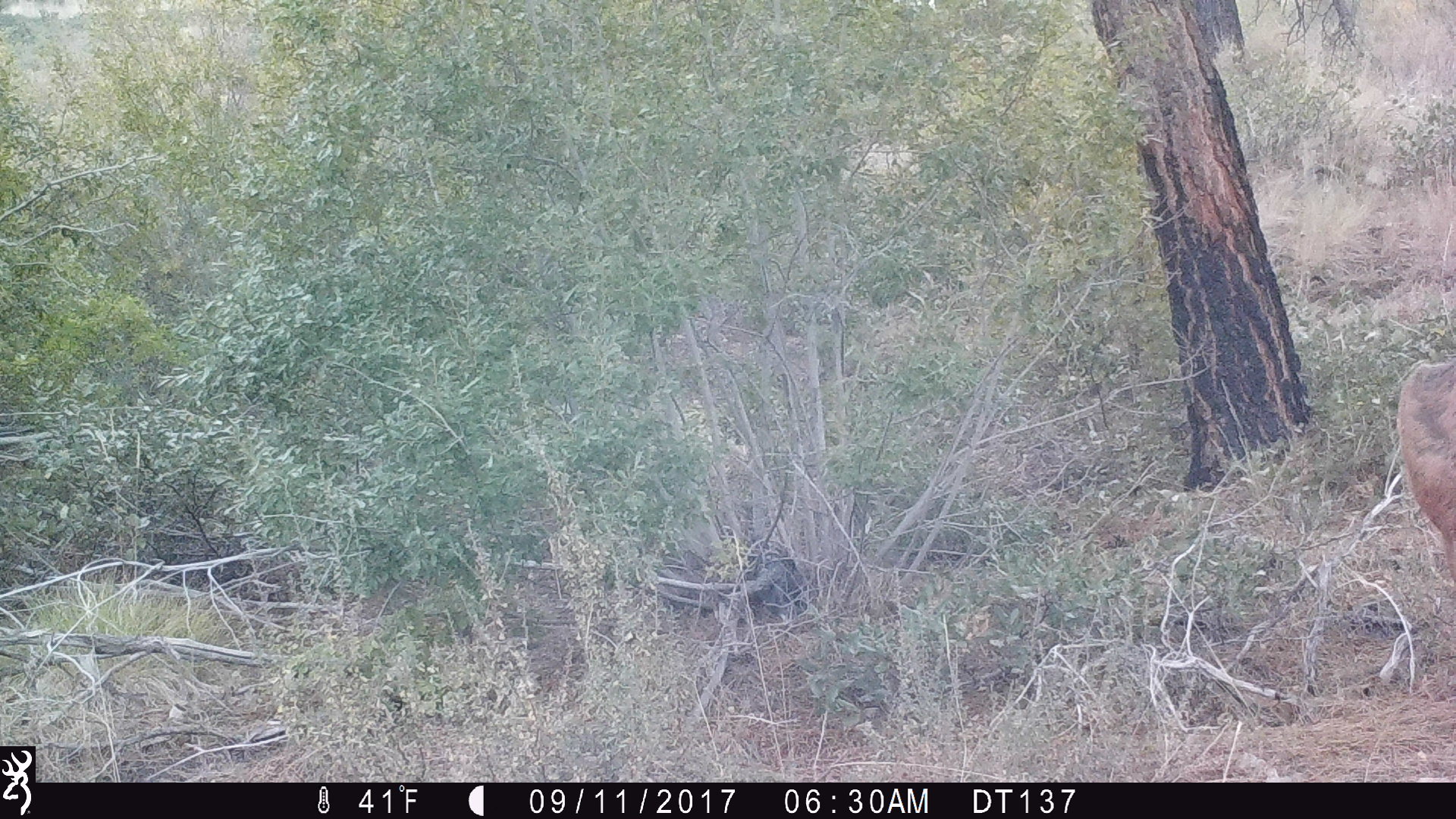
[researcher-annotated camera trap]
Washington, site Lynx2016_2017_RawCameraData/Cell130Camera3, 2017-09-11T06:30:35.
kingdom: Animalia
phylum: Chordata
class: Mammalia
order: Artiodactyla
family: Cervidae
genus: Odocoileus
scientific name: Odocoileus hemionus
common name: mule deer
Odocoileus hemionus (mule deer). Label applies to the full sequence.